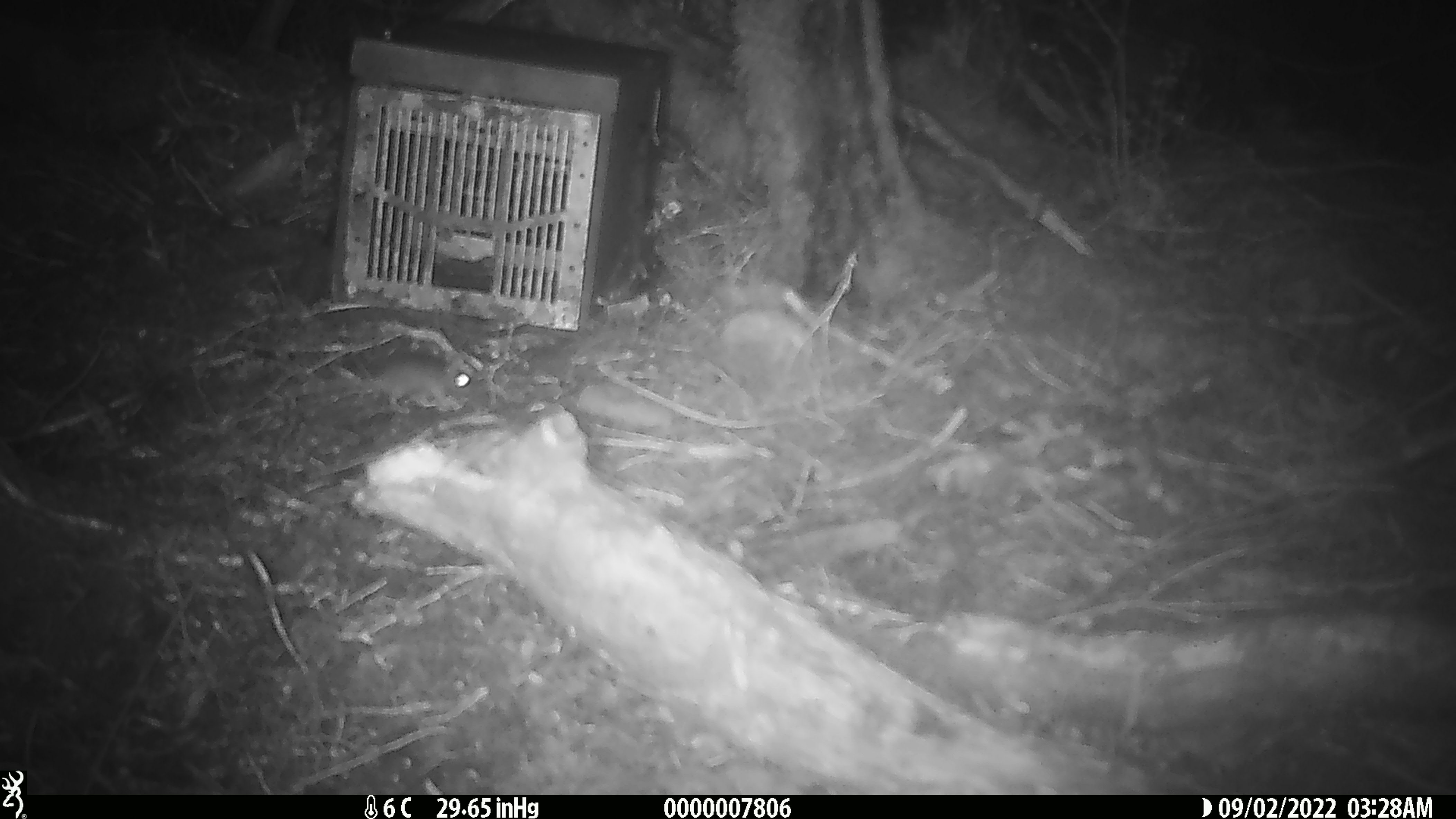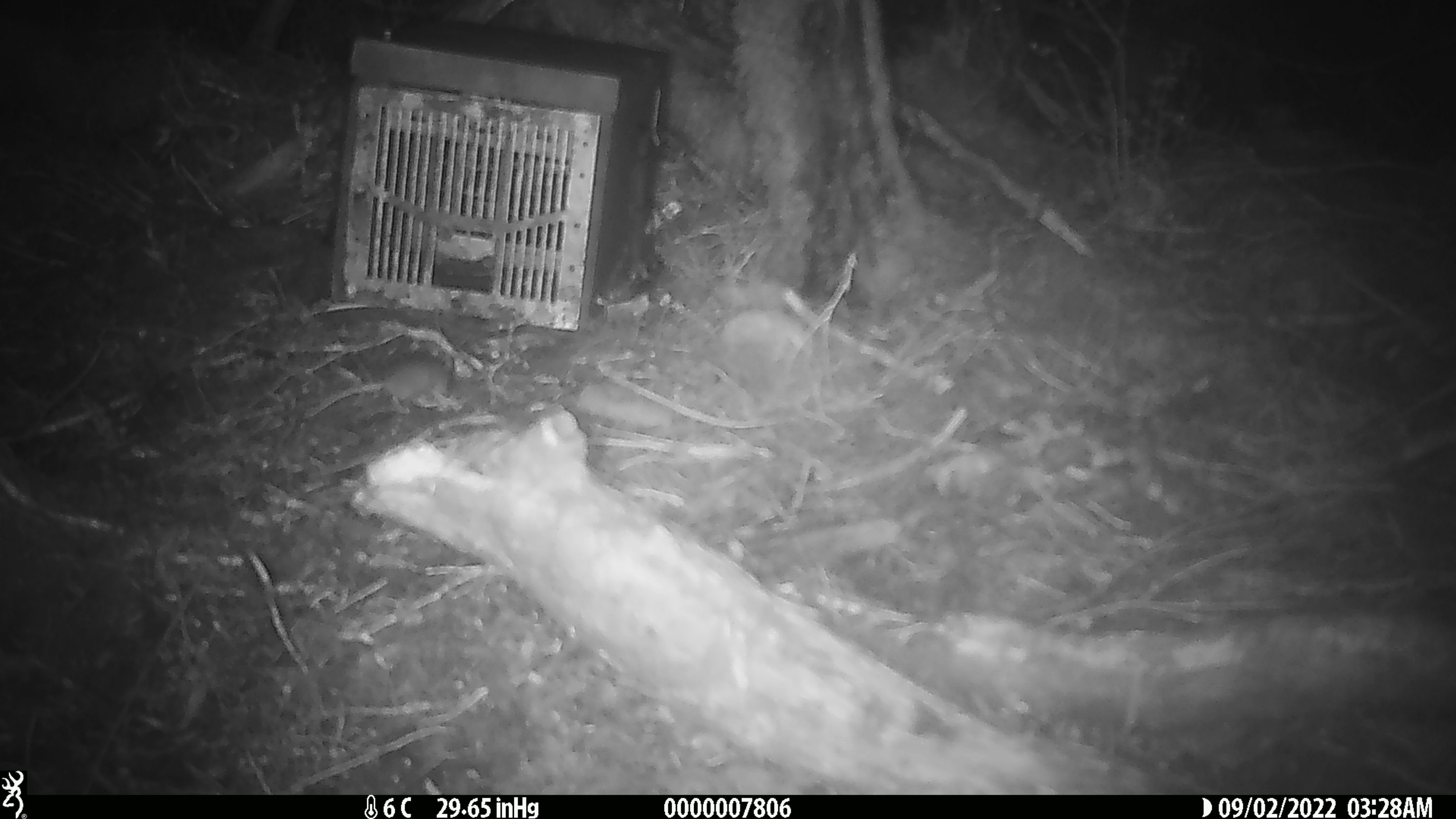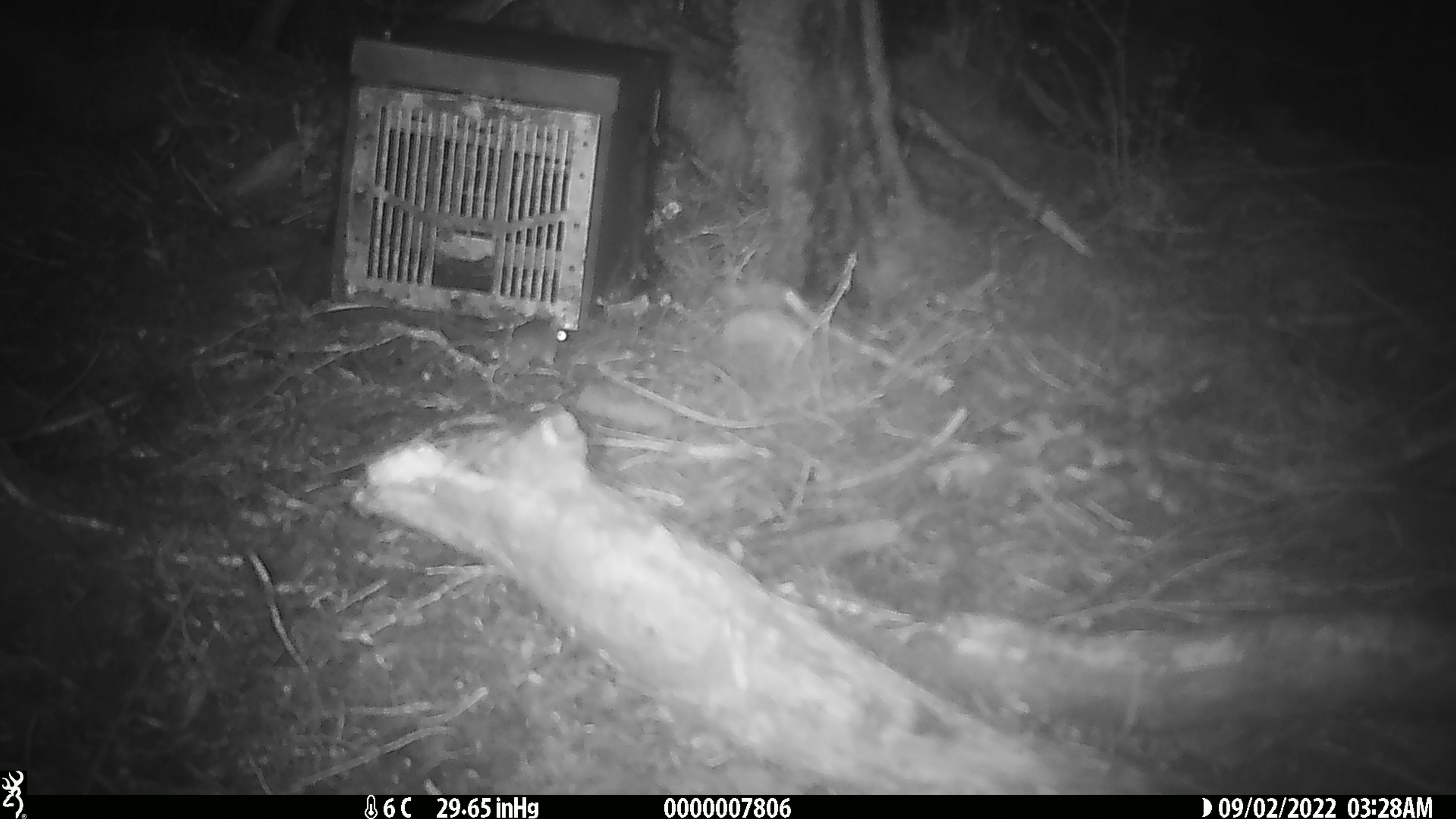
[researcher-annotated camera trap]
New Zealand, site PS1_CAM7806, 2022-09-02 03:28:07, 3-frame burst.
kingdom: Animalia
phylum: Chordata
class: Mammalia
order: Rodentia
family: Muridae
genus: Mus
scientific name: Mus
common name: mouse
Mouse (Mus).